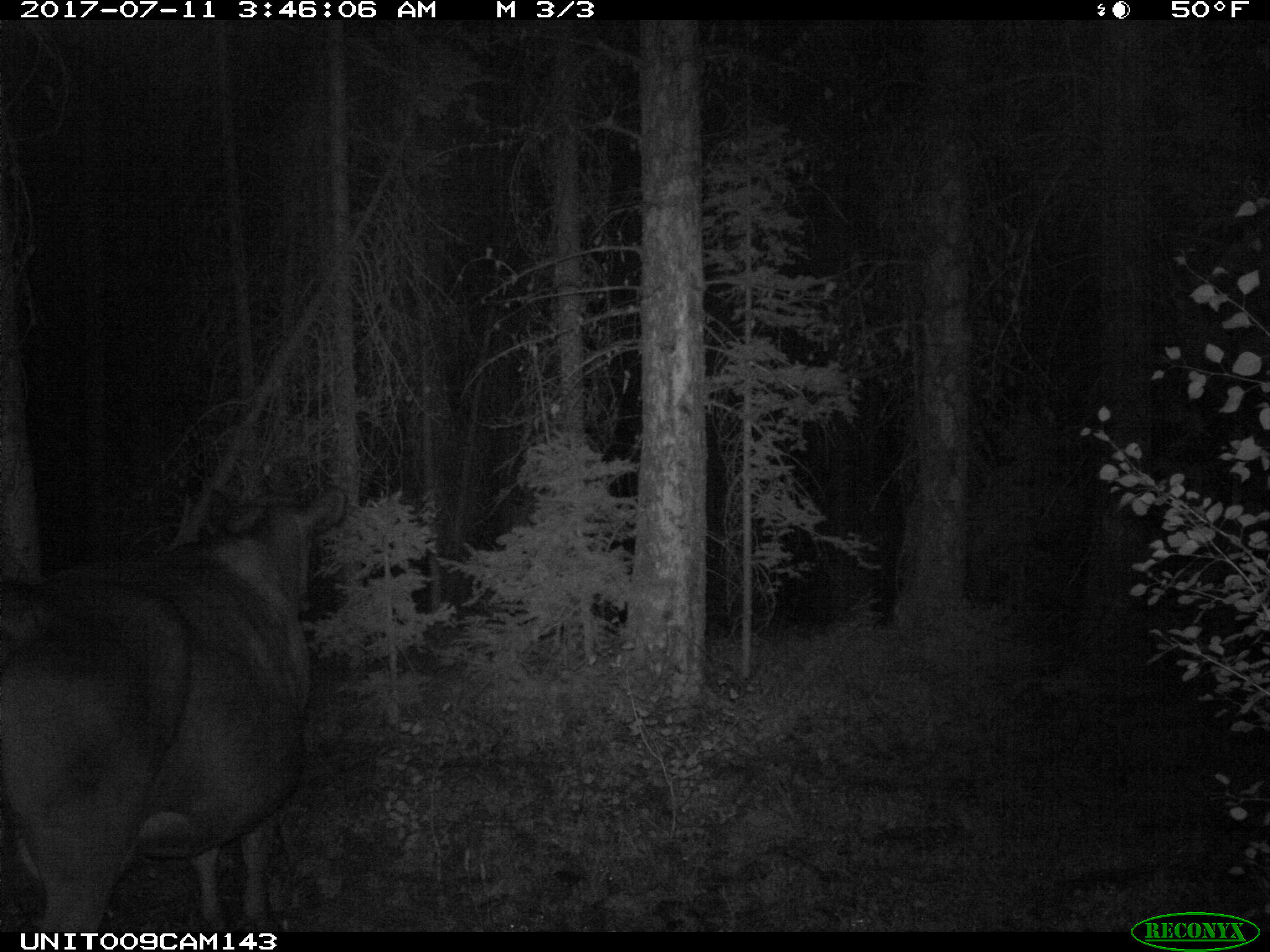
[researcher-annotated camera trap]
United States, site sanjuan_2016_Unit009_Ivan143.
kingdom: Animalia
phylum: Chordata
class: Mammalia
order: Artiodactyla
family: Bovidae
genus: Bos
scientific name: Bos taurus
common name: domestic cow